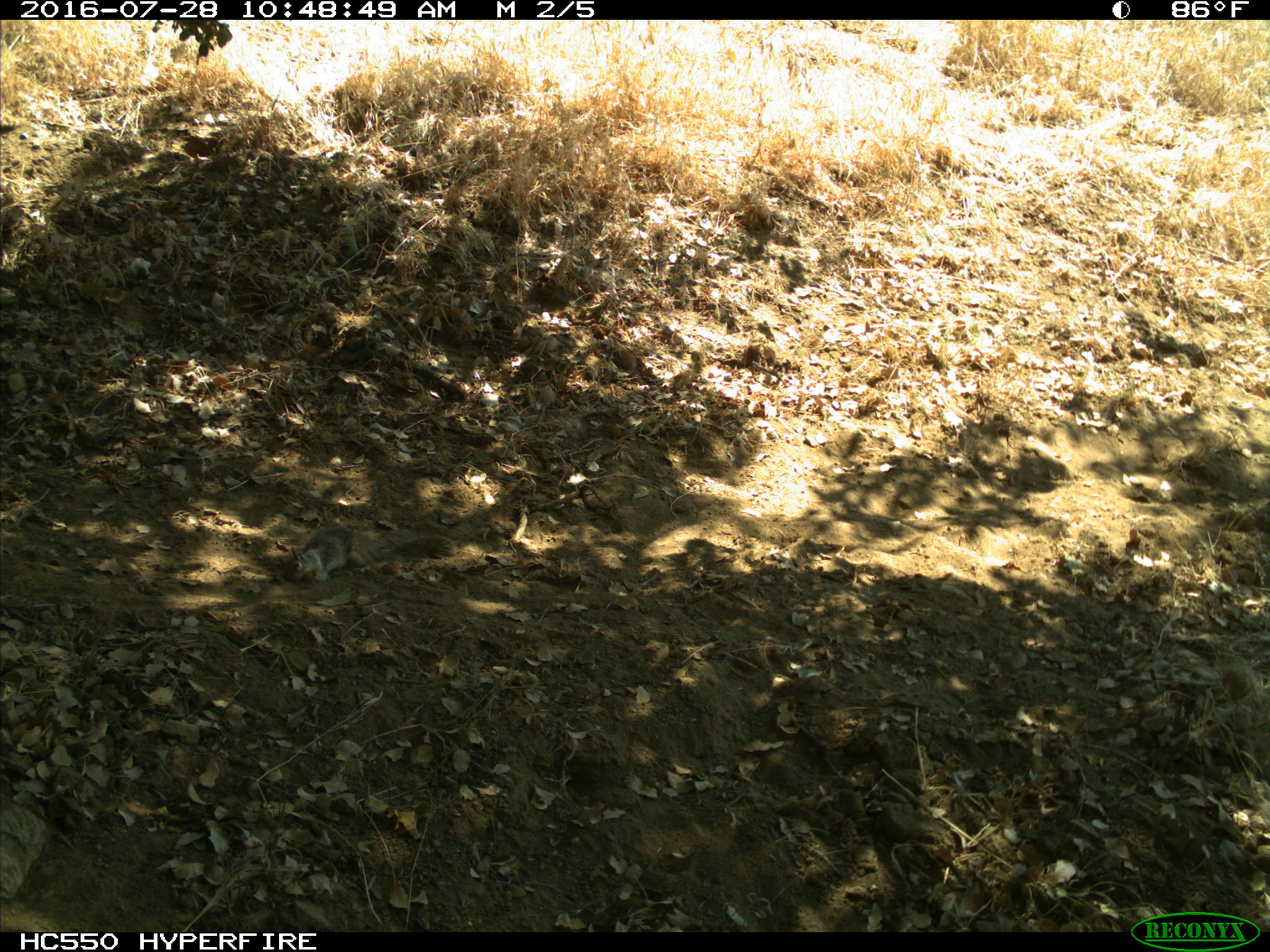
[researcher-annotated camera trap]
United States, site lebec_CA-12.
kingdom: Animalia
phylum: Chordata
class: Mammalia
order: Rodentia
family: Sciuridae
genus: Otospermophilus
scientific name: Otospermophilus beecheyi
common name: california ground squirrel